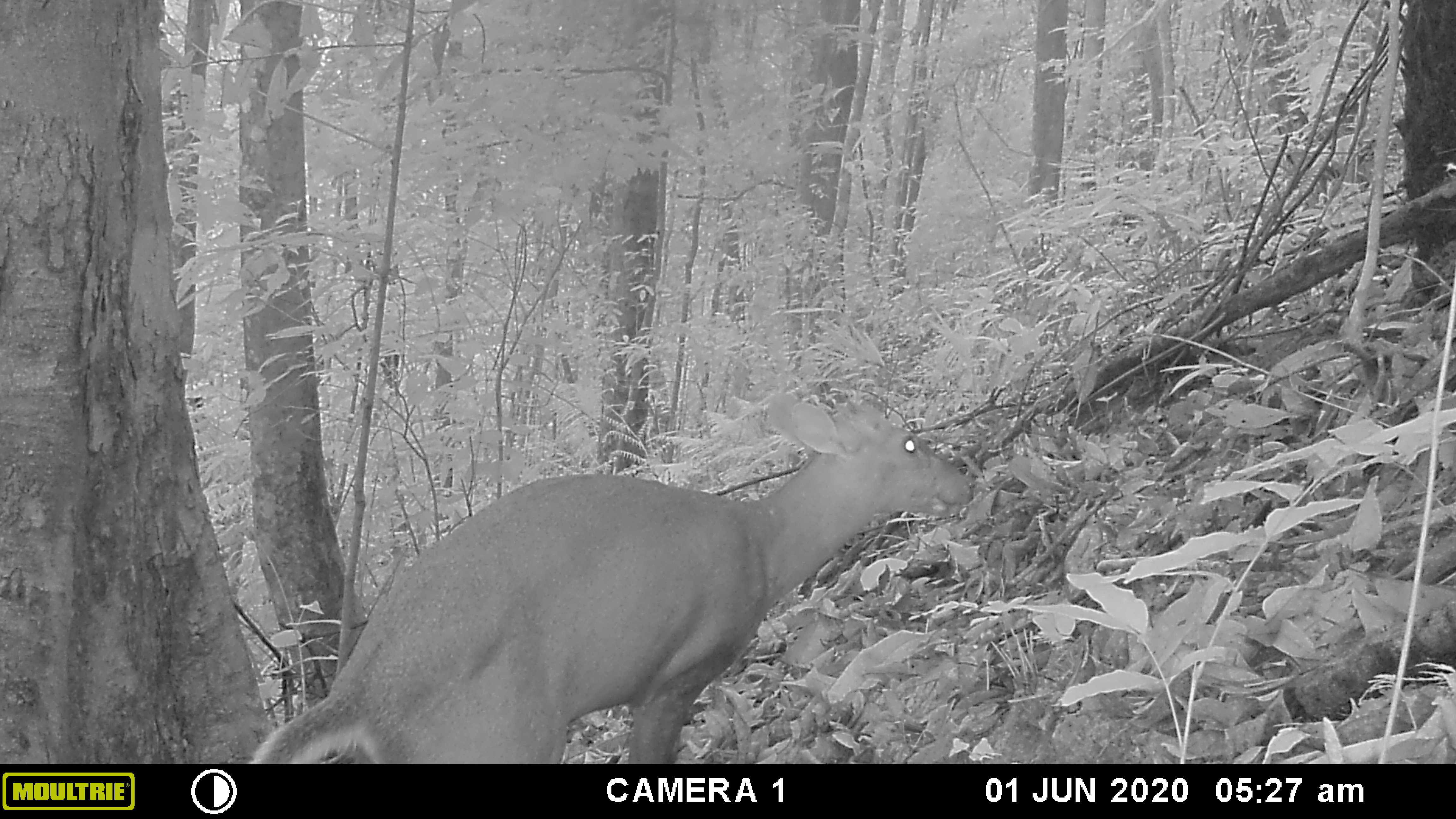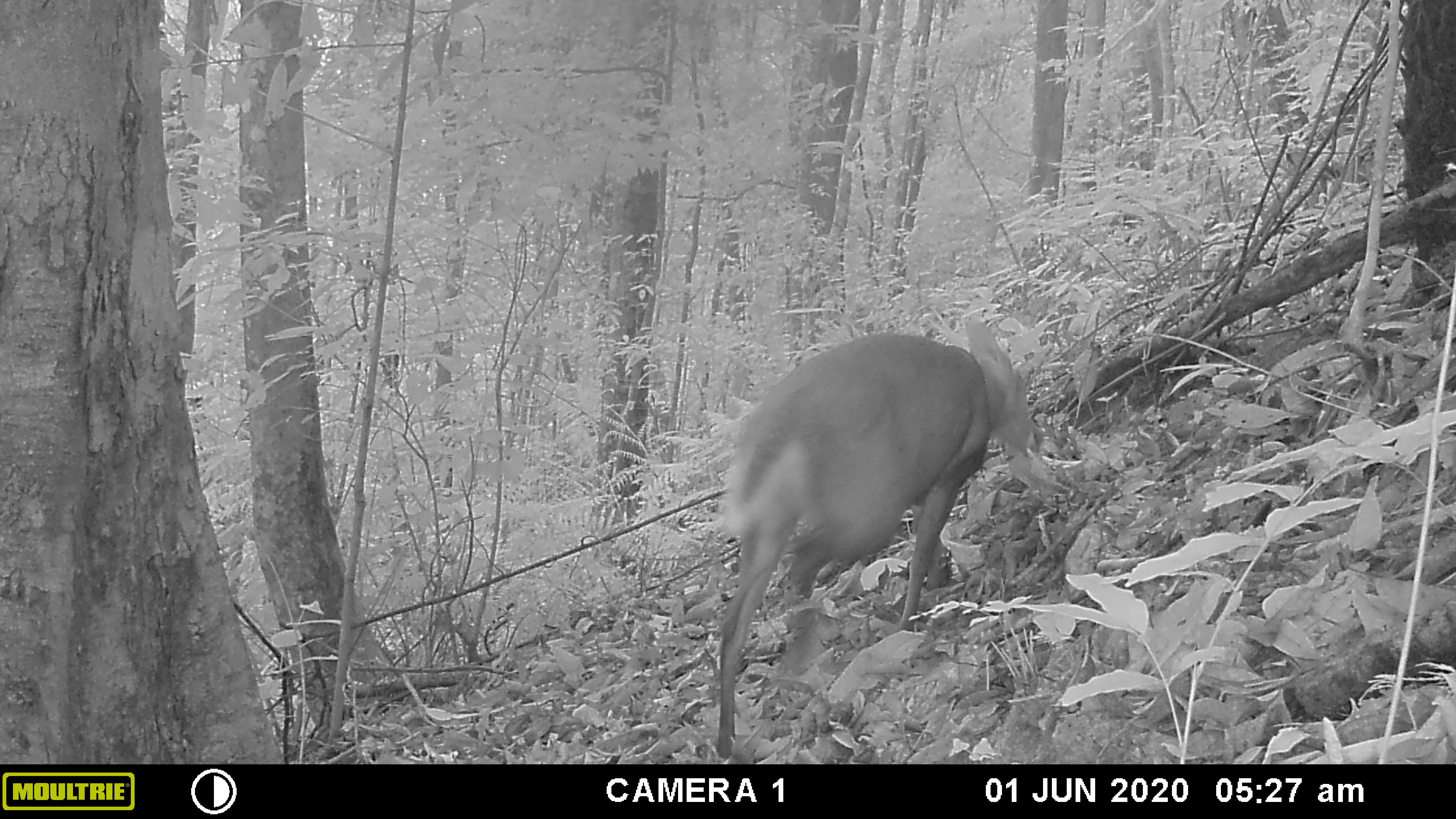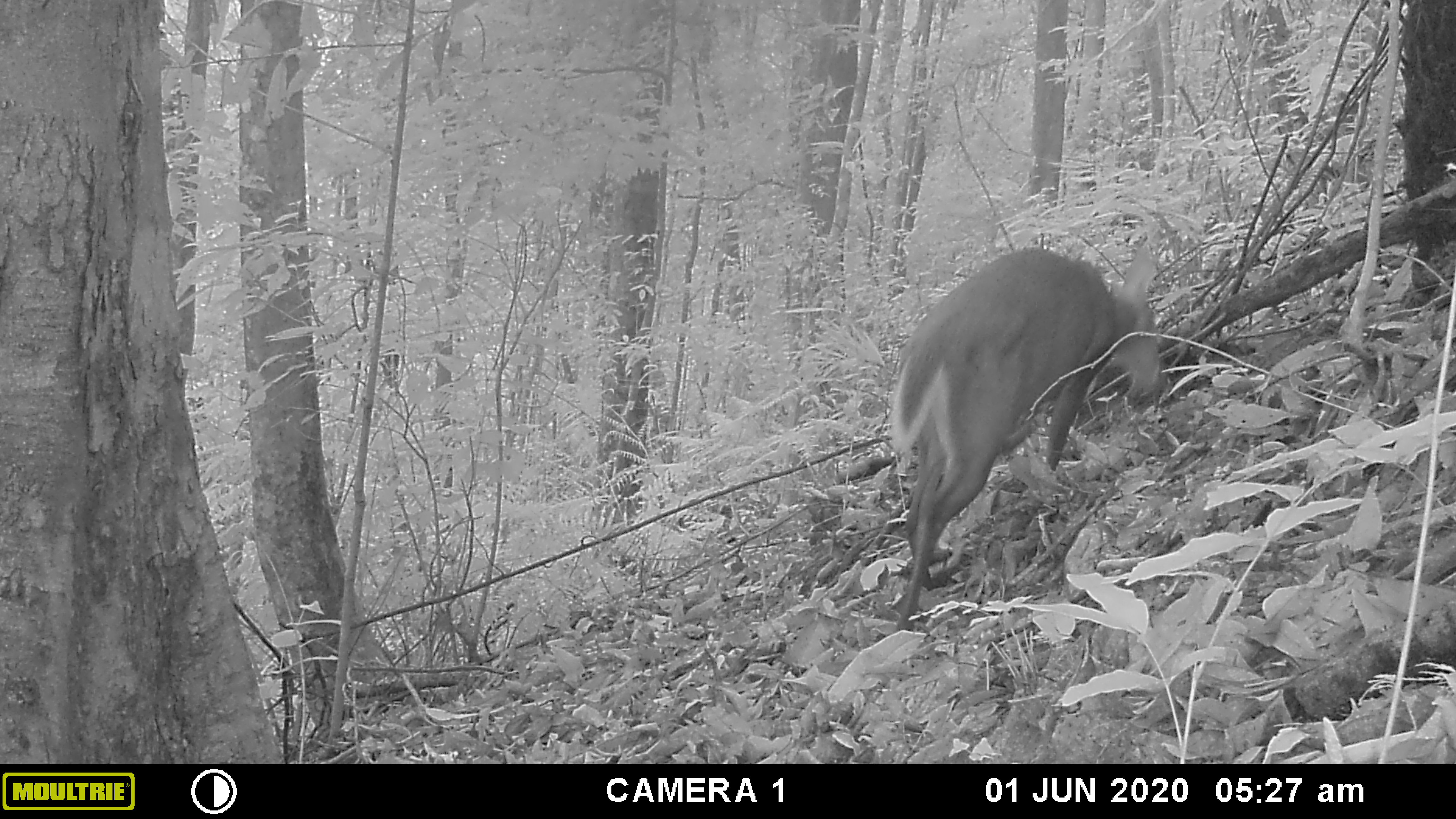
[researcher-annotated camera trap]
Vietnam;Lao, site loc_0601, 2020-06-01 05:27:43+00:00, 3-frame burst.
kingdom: Animalia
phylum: Chordata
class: Mammalia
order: Artiodactyla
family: Cervidae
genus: Muntiacus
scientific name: Muntiacus rooseveltorum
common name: roosevelt's muntjac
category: roosevelts muntjac group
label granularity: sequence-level